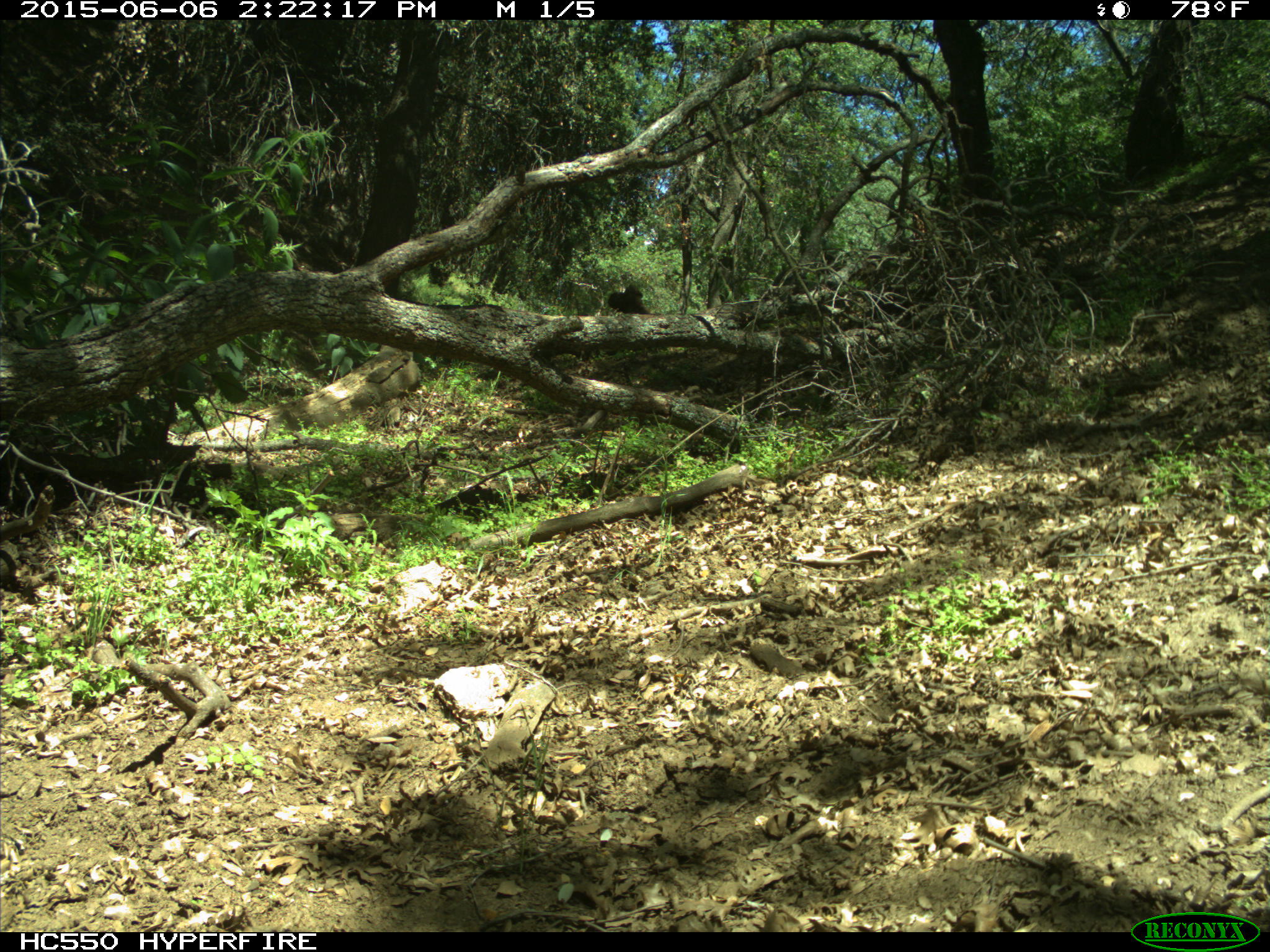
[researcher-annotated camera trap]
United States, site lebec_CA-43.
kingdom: Animalia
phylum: Chordata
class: Mammalia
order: Artiodactyla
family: Bovidae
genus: Bos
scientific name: Bos taurus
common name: domestic cow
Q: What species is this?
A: Bos taurus (domestic cow).